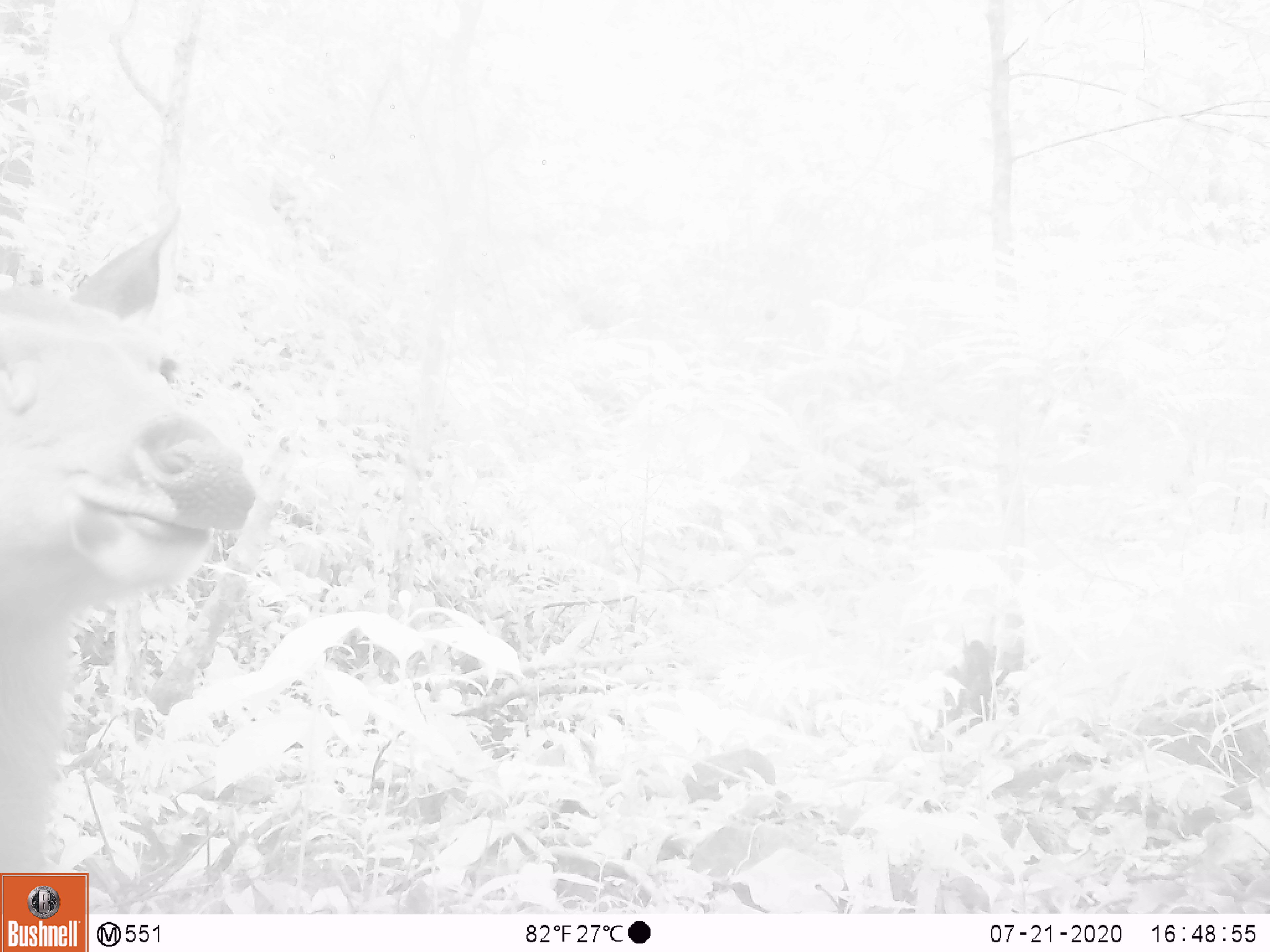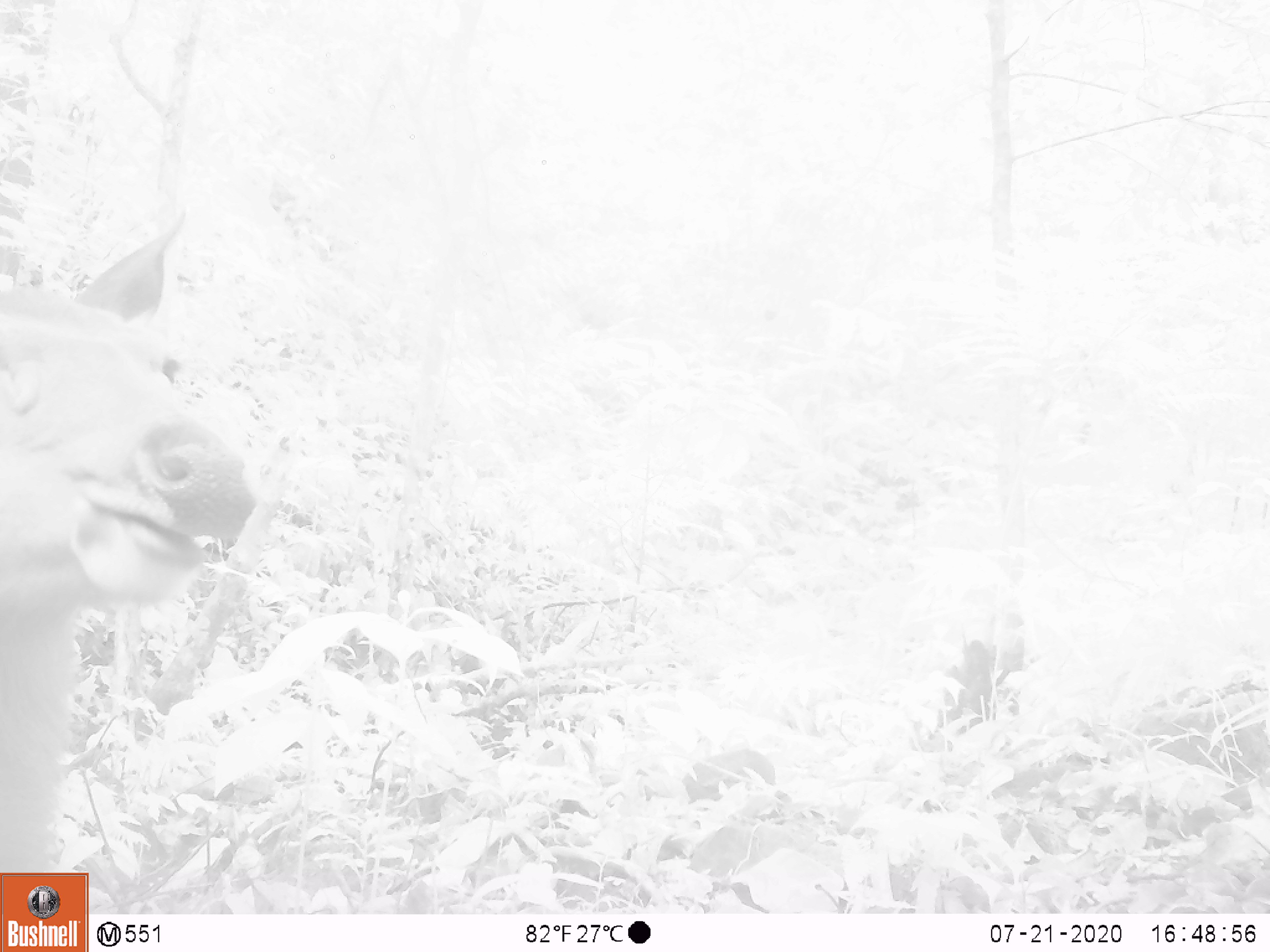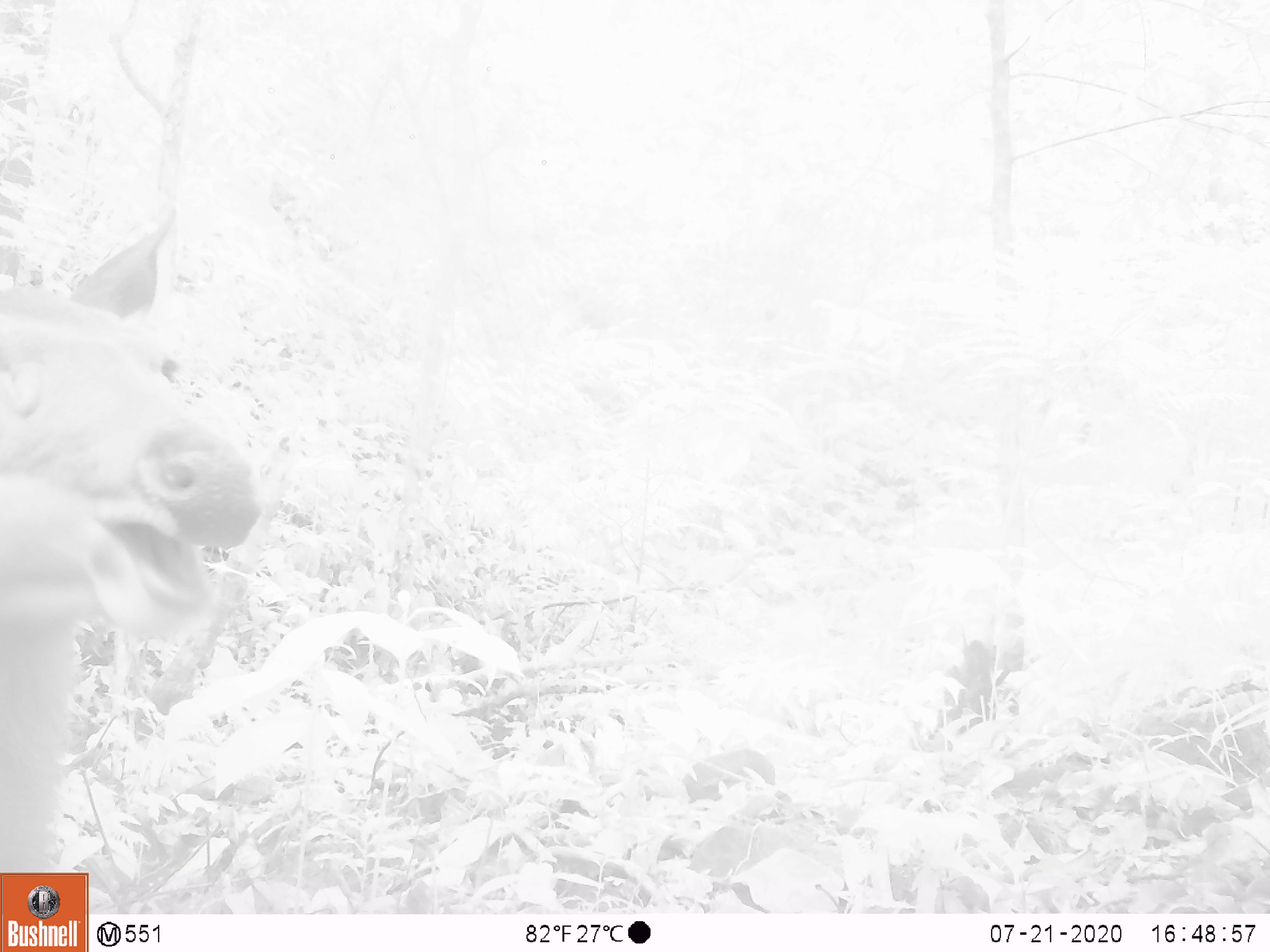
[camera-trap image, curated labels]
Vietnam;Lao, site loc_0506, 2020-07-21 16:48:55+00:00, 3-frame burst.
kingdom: Animalia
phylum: Chordata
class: Mammalia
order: Artiodactyla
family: Cervidae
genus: Rusa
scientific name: Rusa unicolor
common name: sambar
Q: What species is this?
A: Sambar (Rusa unicolor).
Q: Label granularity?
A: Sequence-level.